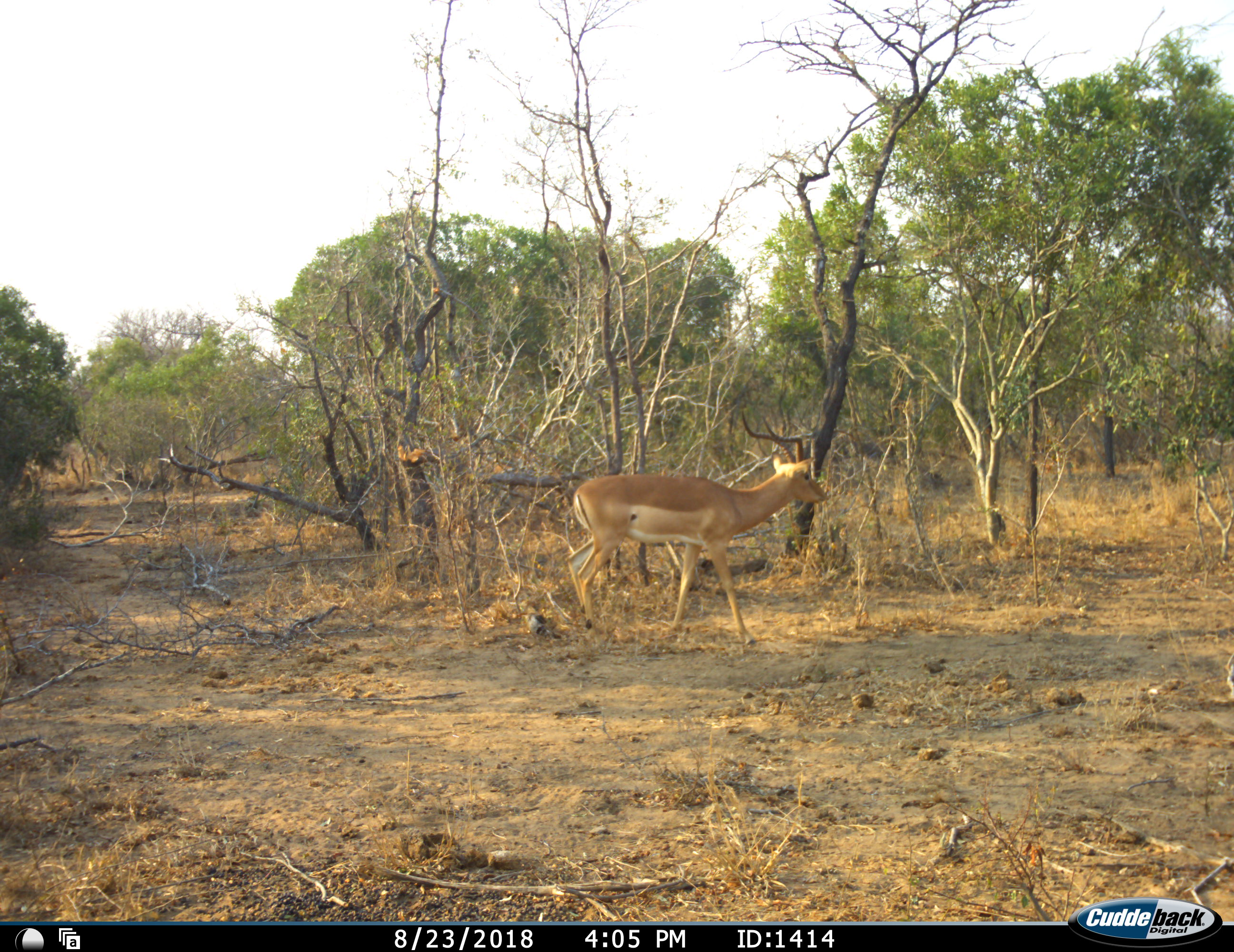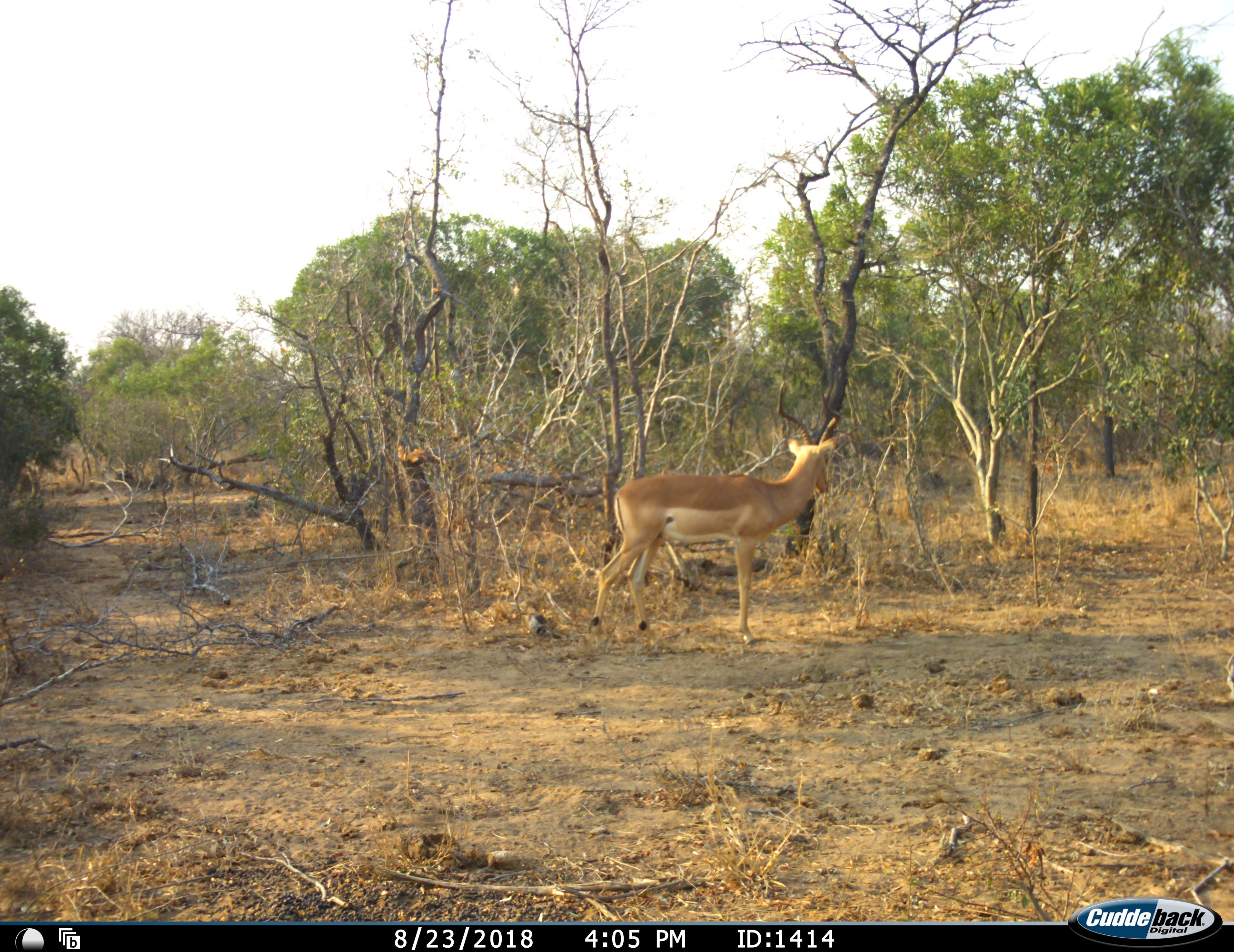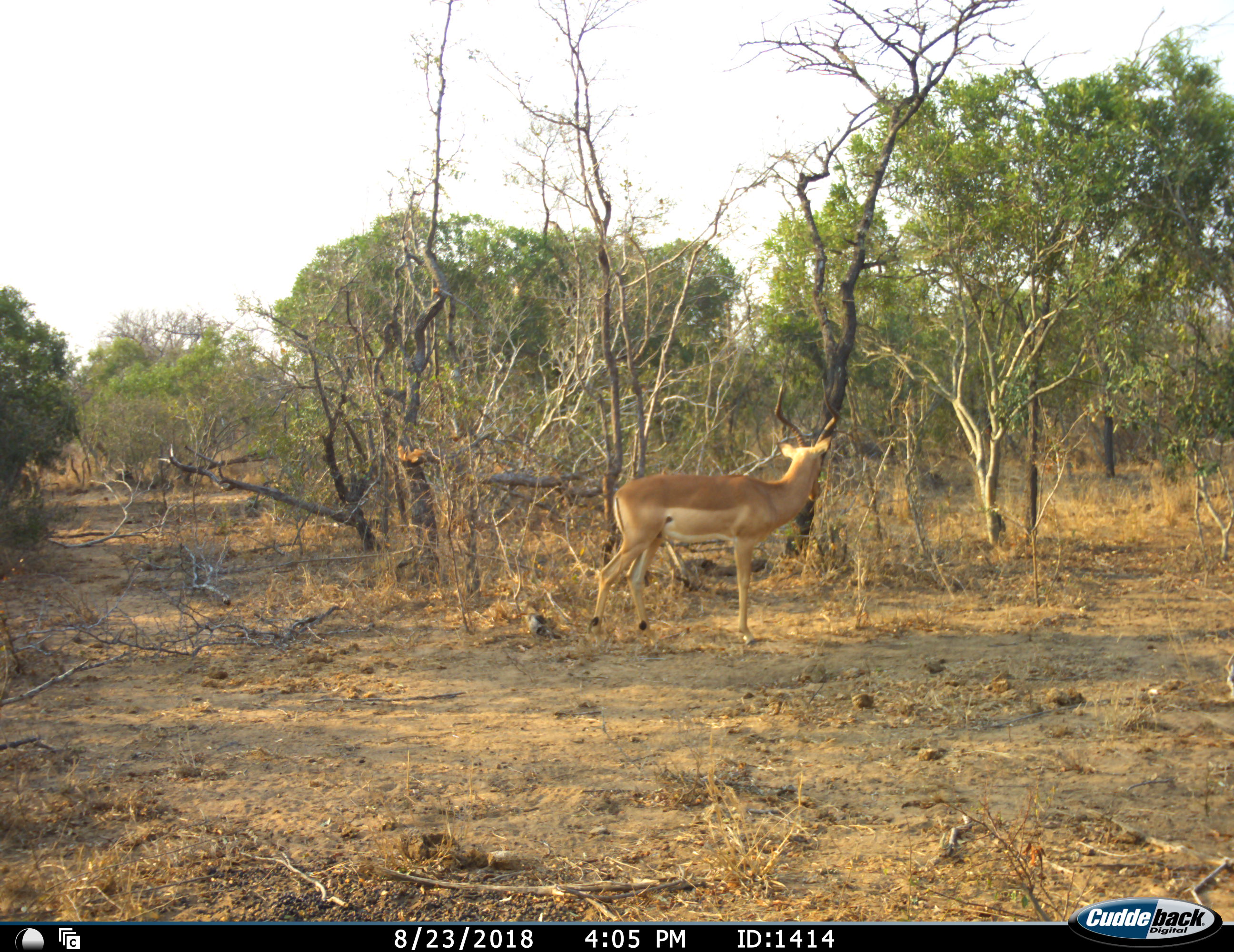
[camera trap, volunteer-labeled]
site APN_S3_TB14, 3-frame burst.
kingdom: Animalia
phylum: Chordata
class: Mammalia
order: Artiodactyla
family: Bovidae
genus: Aepyceros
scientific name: Aepyceros melampus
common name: impala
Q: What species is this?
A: Impala (Aepyceros melampus).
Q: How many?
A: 1.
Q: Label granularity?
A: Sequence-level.